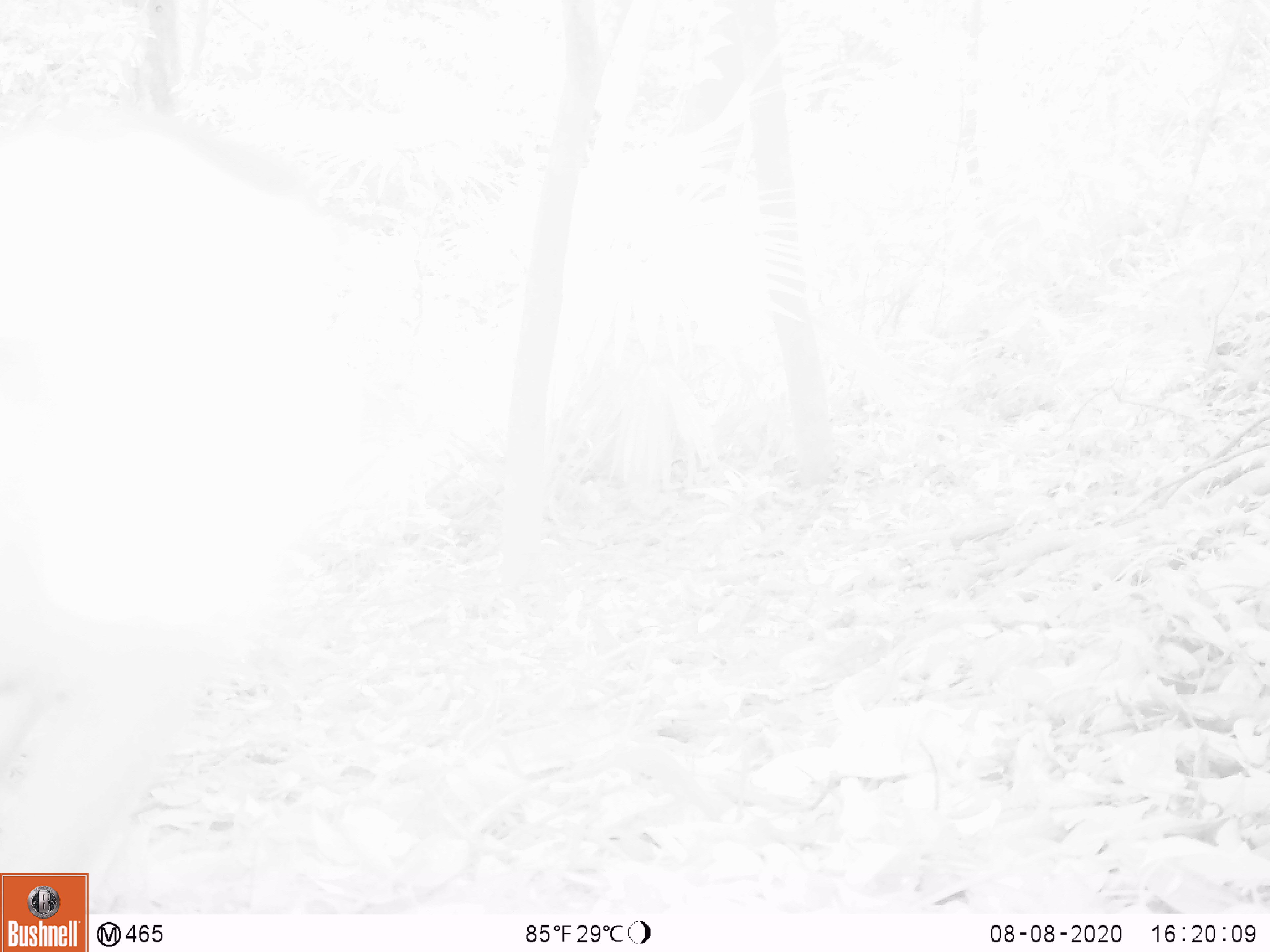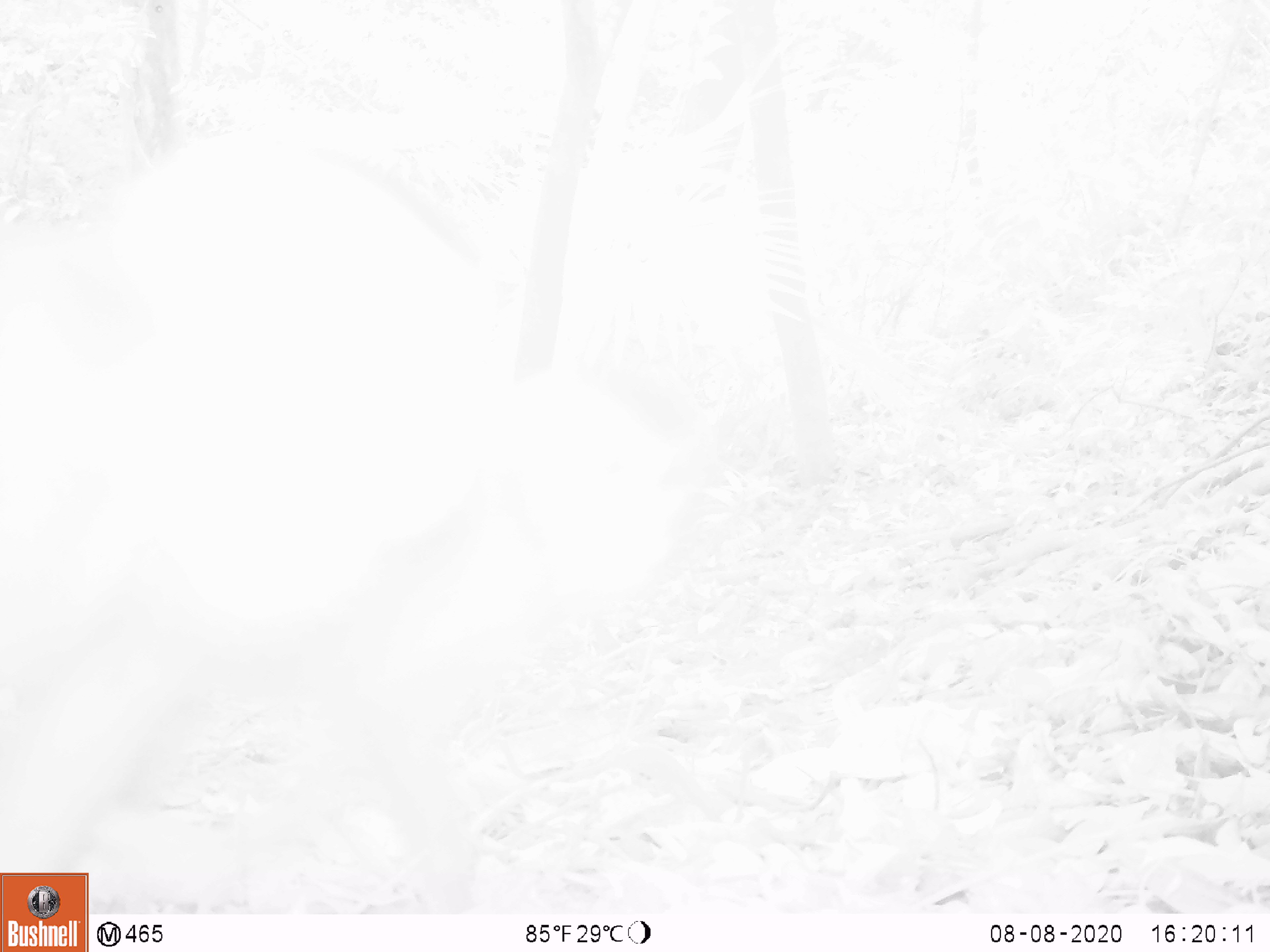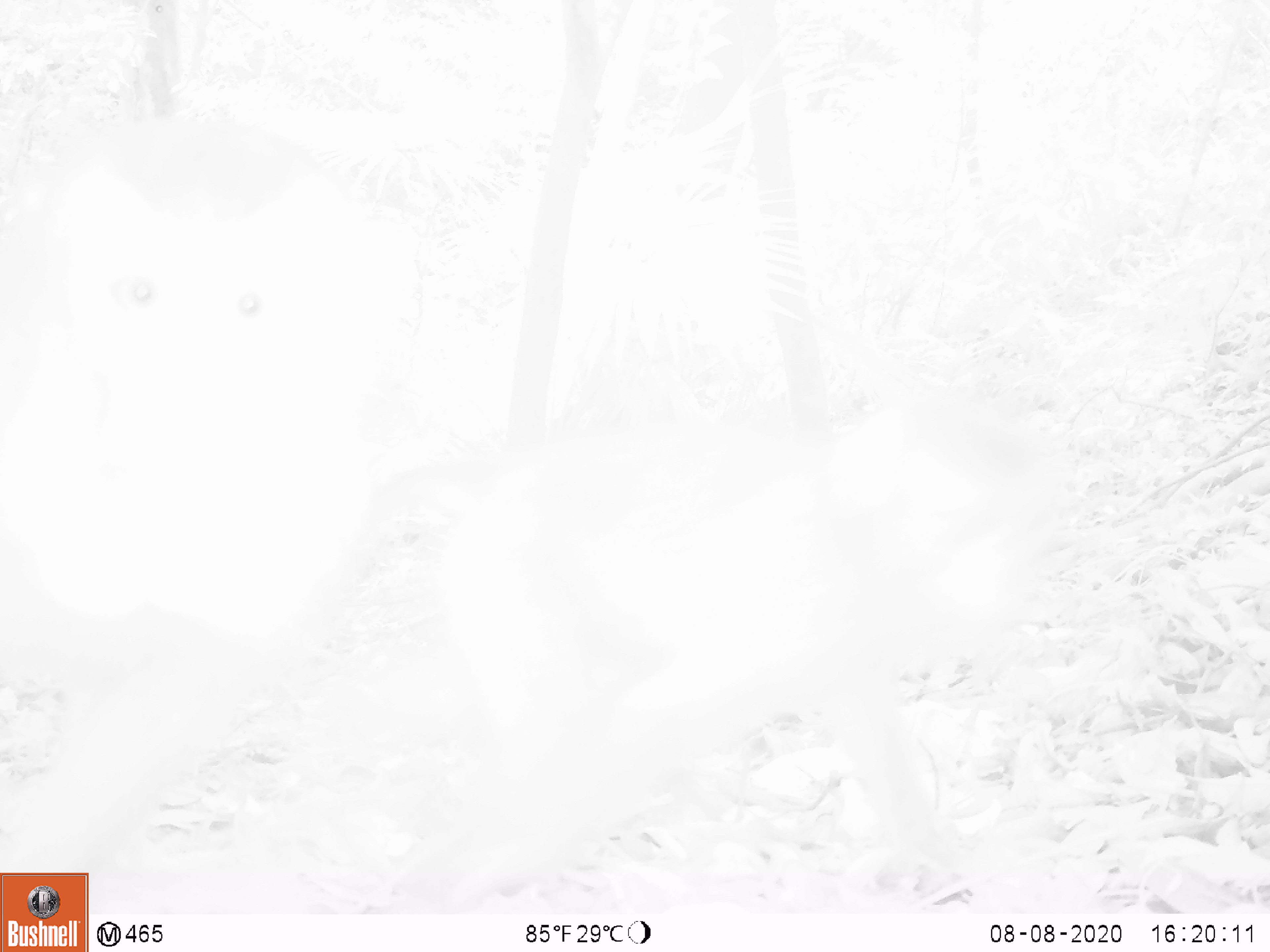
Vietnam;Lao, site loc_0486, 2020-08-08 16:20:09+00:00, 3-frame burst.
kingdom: Animalia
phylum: Chordata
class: Mammalia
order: Primates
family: Cercopithecidae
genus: Macaca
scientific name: Macaca nemestrina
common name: pig-tailed macaque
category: pig tailed macaque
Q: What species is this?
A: Pig tailed macaque (pig-tailed macaque) (Macaca nemestrina).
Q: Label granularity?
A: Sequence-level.